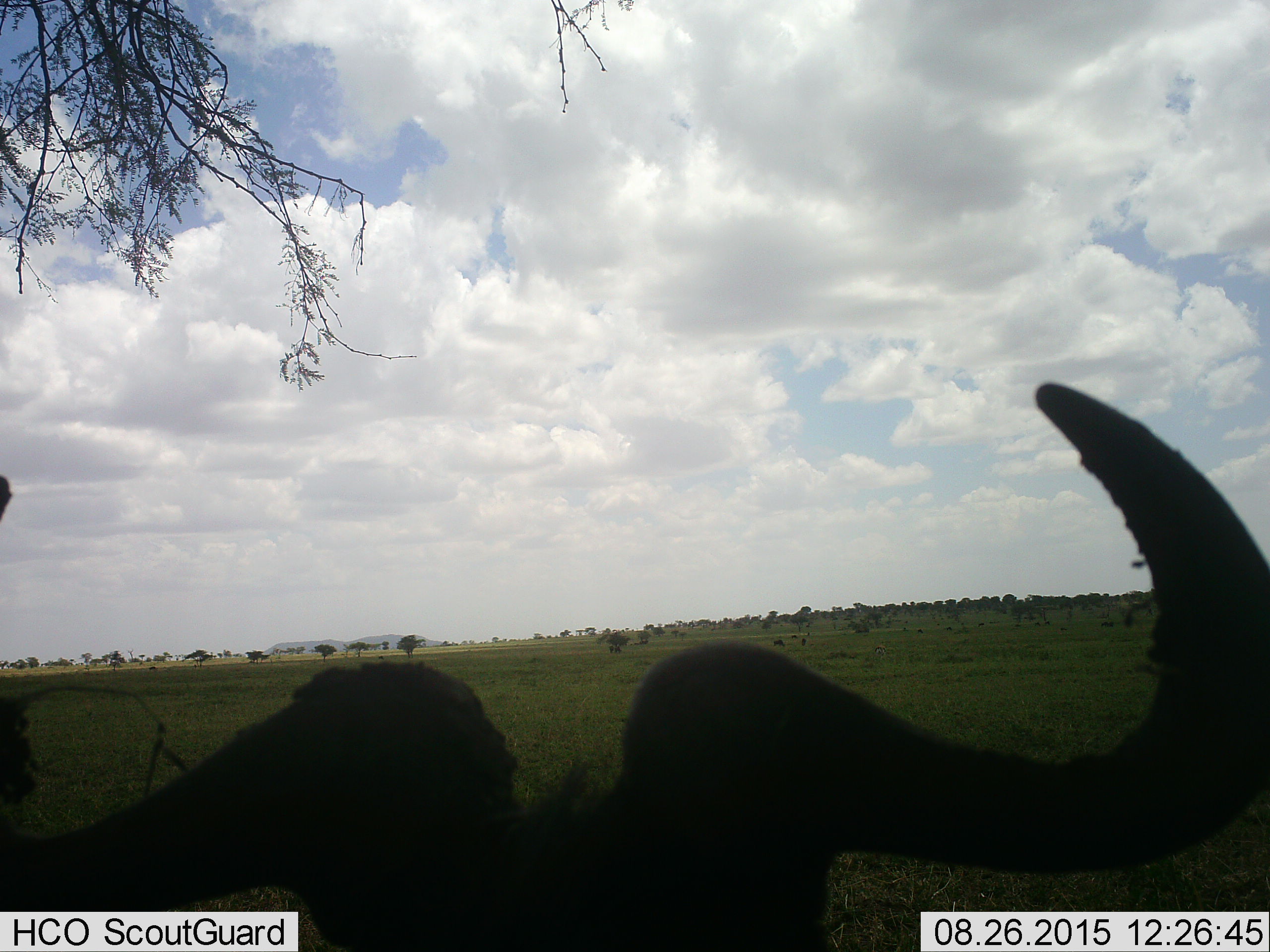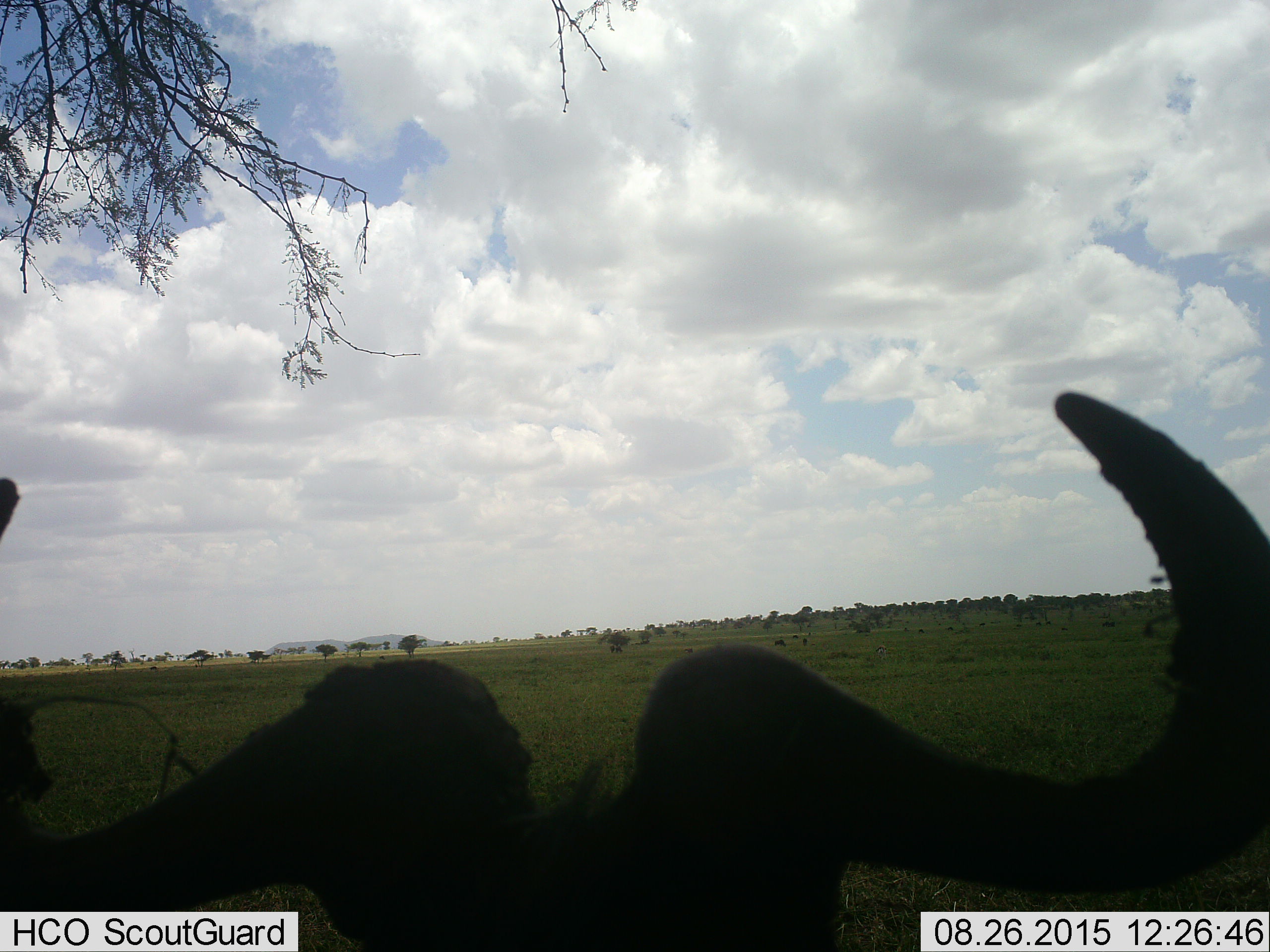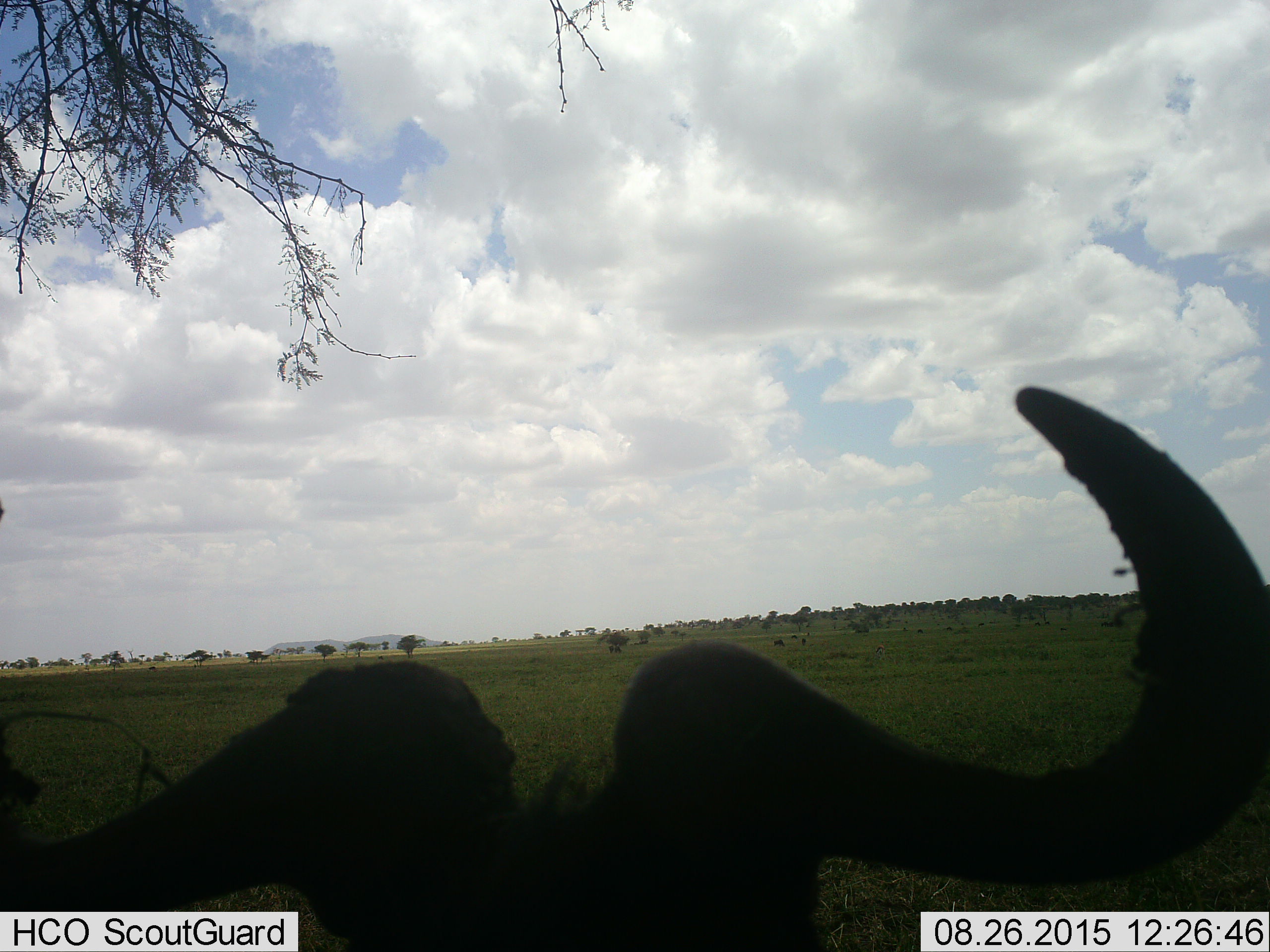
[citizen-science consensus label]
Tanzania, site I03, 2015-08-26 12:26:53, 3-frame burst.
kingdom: Animalia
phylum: Chordata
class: Mammalia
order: Artiodactyla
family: Bovidae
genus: Connochaetes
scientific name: Connochaetes taurinus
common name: blue wildebeest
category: wildebeest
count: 1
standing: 83%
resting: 17%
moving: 17%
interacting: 0%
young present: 0%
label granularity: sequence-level